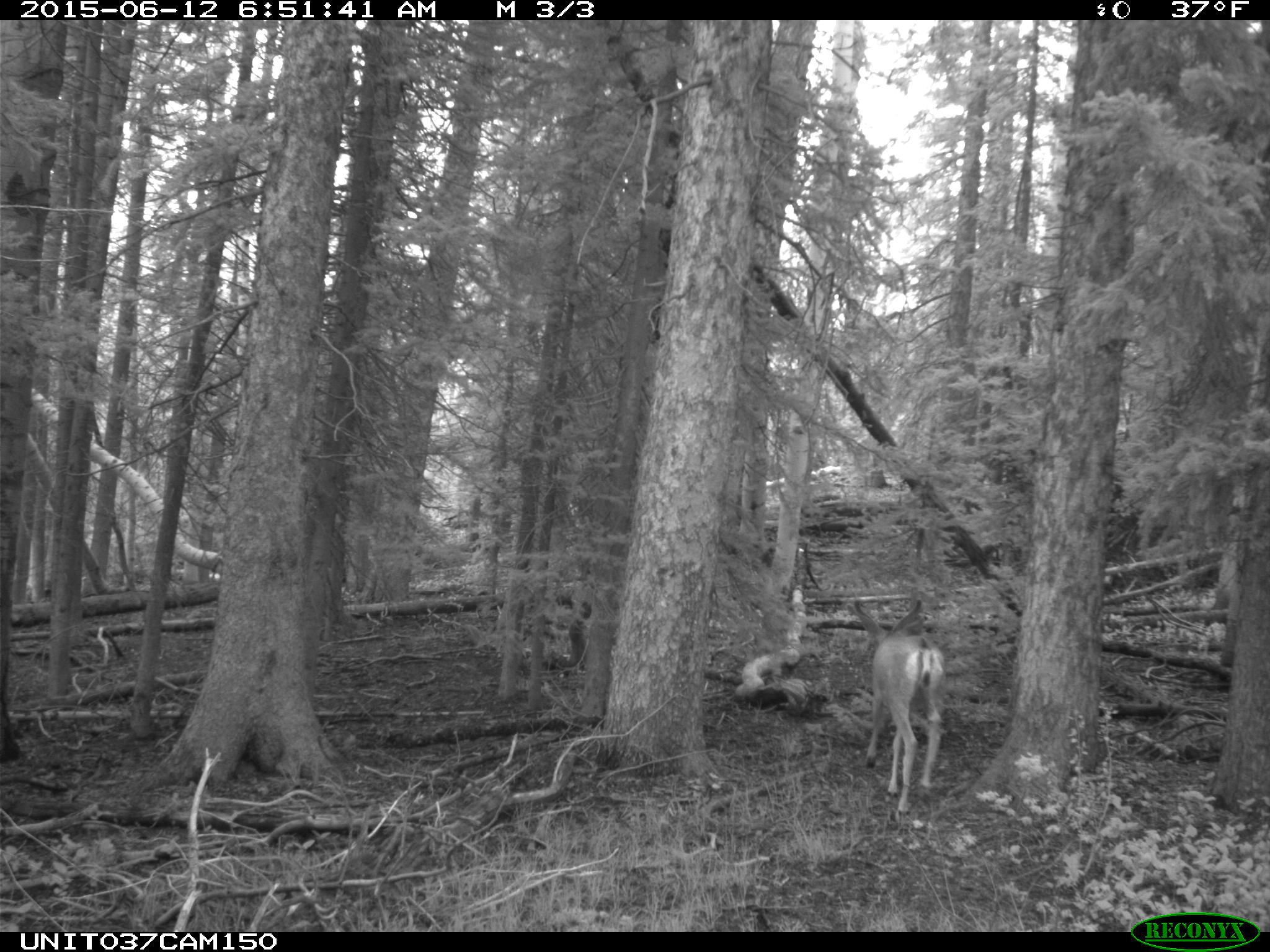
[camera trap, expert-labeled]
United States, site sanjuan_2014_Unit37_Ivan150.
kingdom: Animalia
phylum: Chordata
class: Mammalia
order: Artiodactyla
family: Cervidae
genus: Odocoileus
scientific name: Odocoileus hemionus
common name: mule deer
Odocoileus hemionus (mule deer).